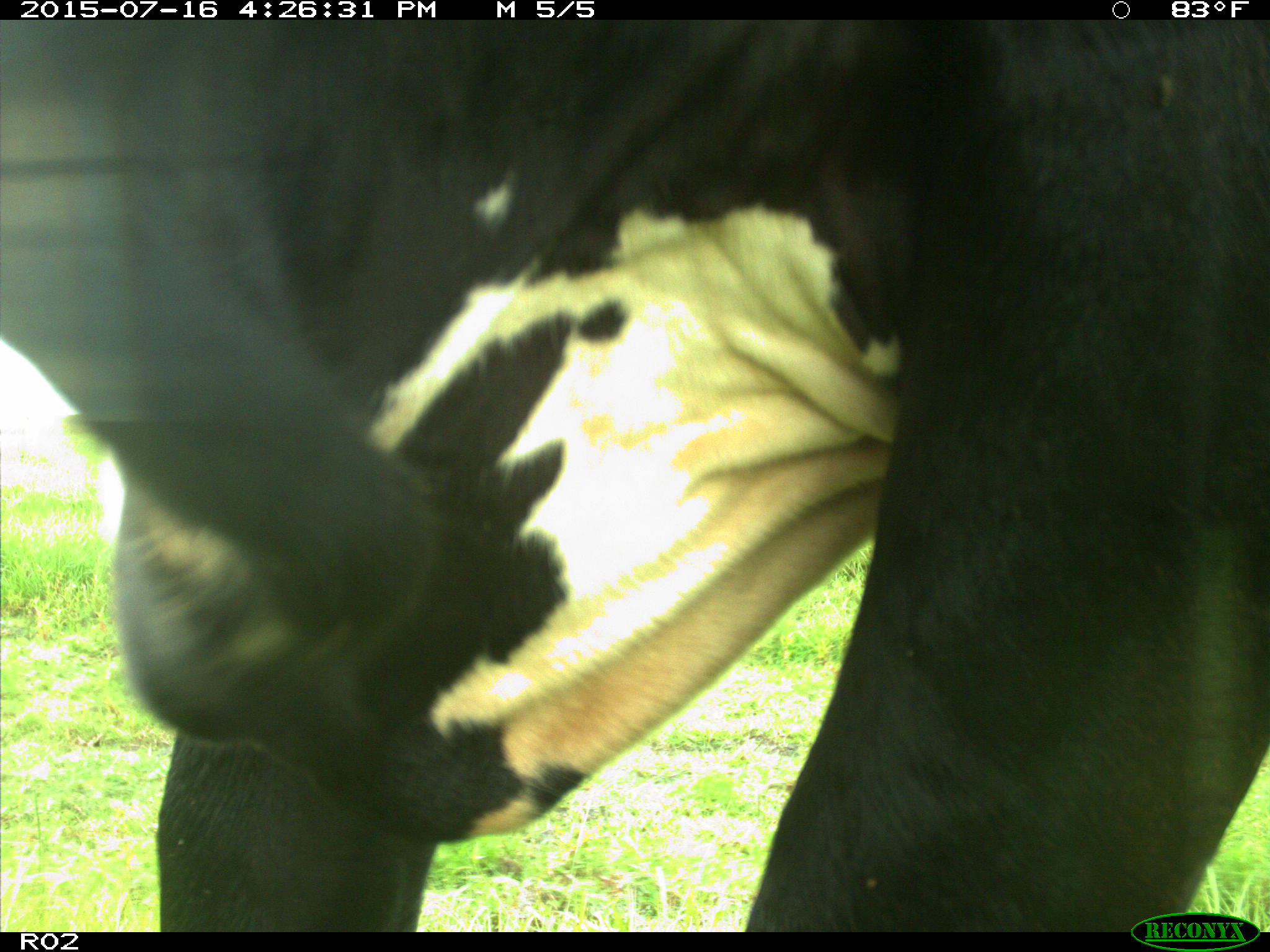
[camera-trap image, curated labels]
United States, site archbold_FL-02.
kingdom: Animalia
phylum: Chordata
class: Mammalia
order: Artiodactyla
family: Bovidae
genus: Bos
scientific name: Bos taurus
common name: domestic cow